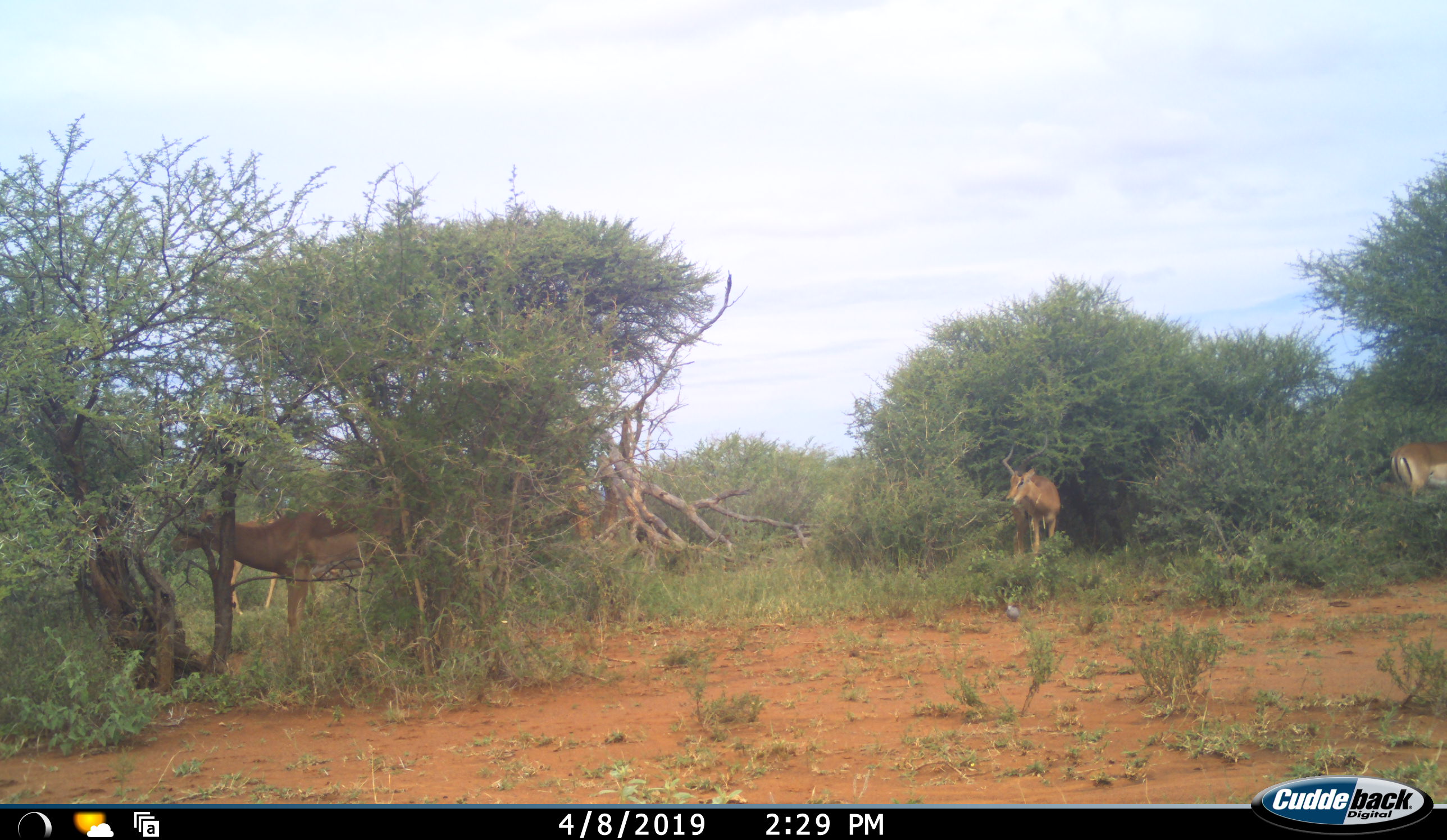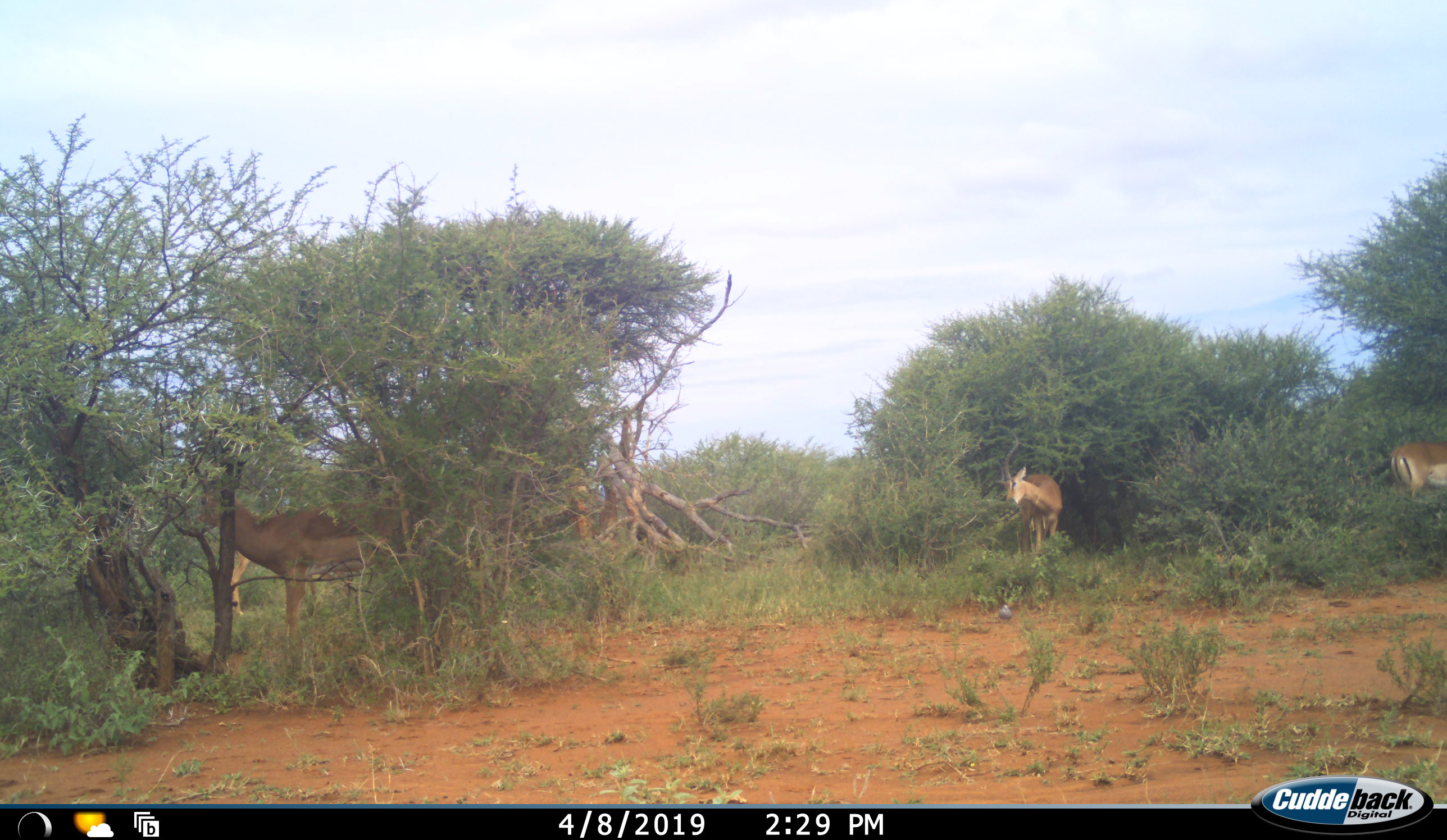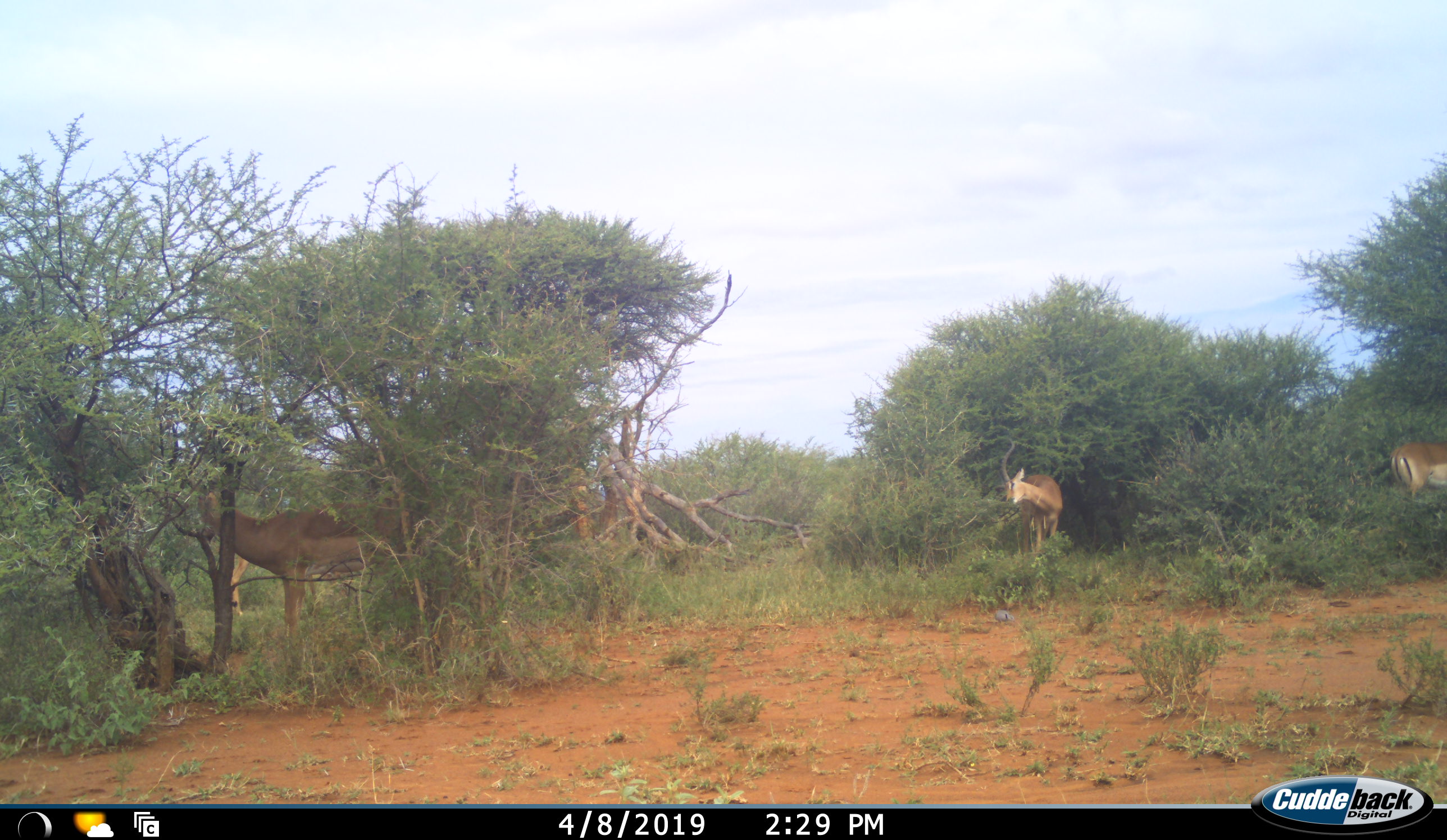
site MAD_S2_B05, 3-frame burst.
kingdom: Animalia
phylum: Chordata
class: Mammalia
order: Artiodactyla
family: Bovidae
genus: Aepyceros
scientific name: Aepyceros melampus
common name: impala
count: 3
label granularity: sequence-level